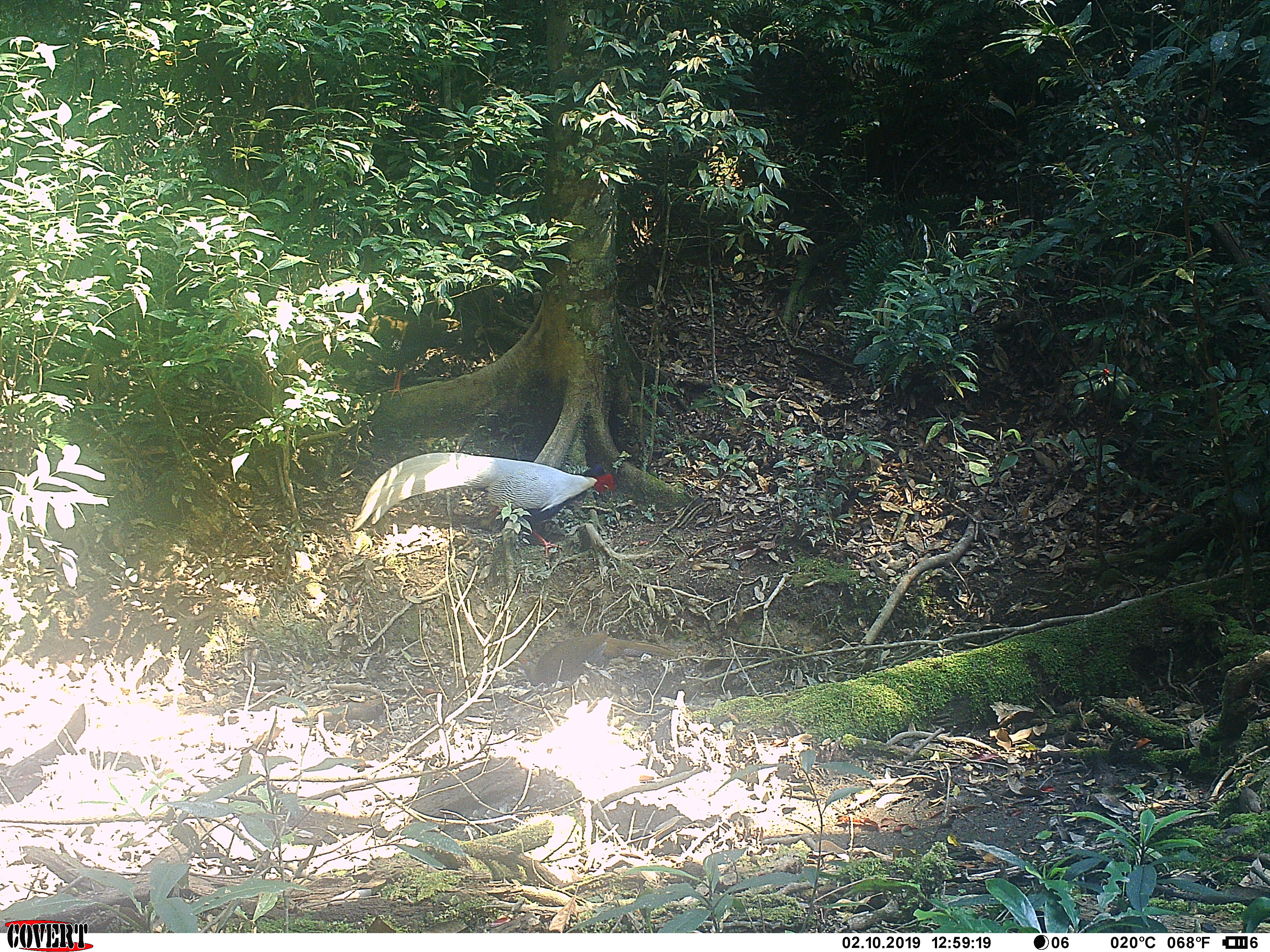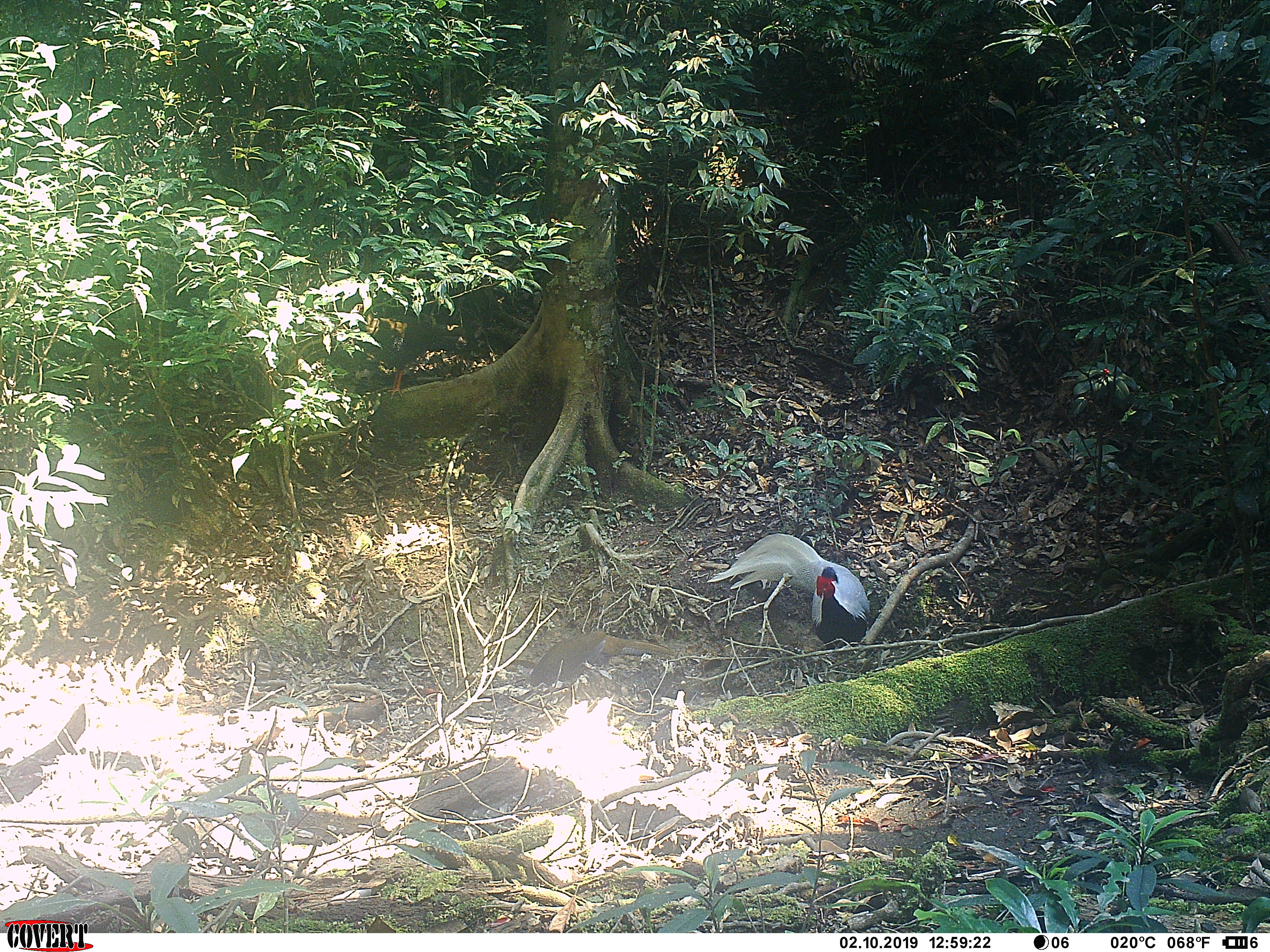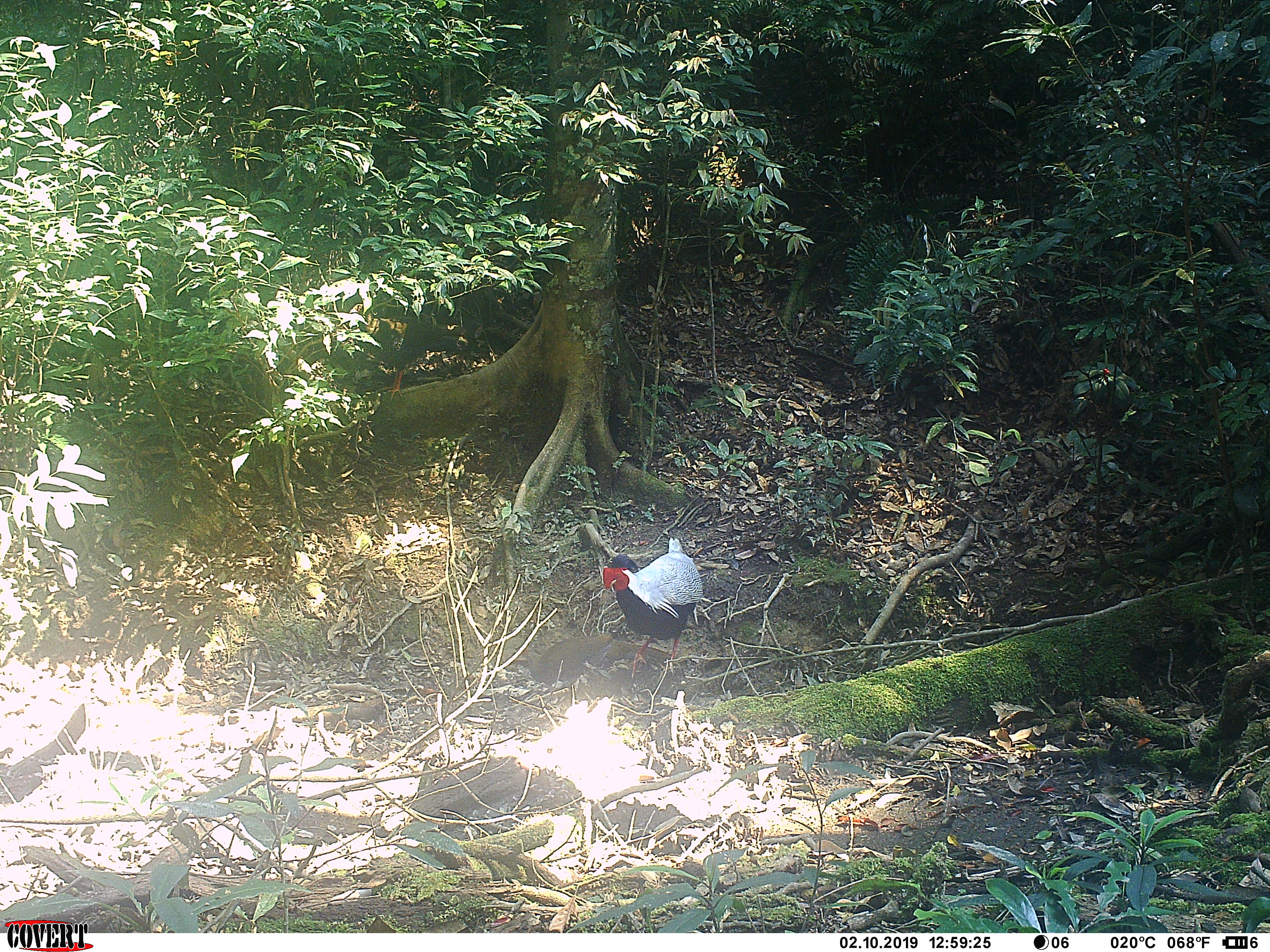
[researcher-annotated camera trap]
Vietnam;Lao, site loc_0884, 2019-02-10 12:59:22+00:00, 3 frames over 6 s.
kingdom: Animalia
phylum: Chordata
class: Aves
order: Galliformes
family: Phasianidae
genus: Lophura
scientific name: Lophura nycthemera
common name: silver pheasant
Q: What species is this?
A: Silver pheasant (Lophura nycthemera).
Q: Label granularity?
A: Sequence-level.